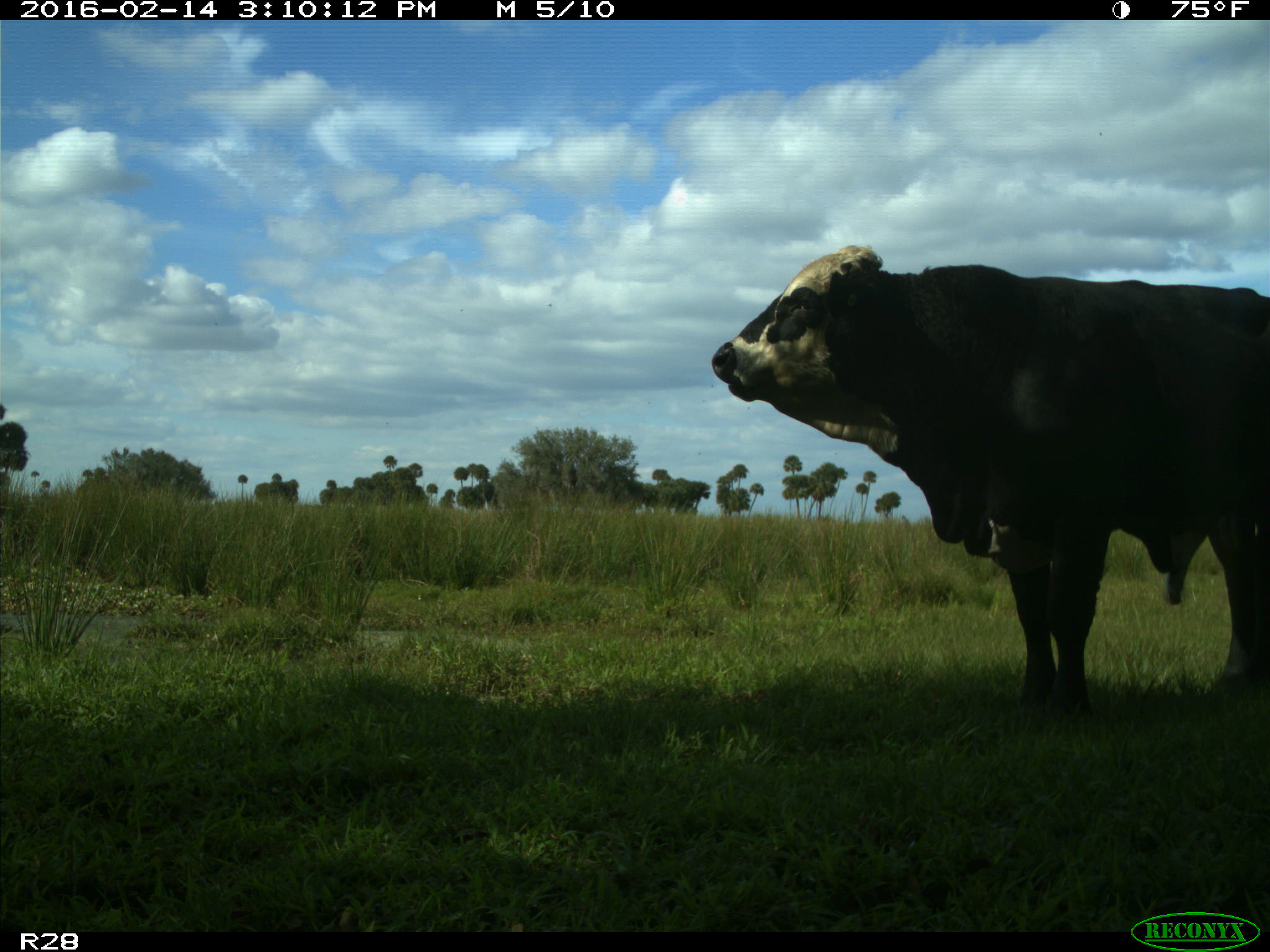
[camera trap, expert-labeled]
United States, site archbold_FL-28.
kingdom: Animalia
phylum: Chordata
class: Mammalia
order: Artiodactyla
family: Bovidae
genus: Bos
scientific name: Bos taurus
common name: domestic cow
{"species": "Bos taurus (domestic cow)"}